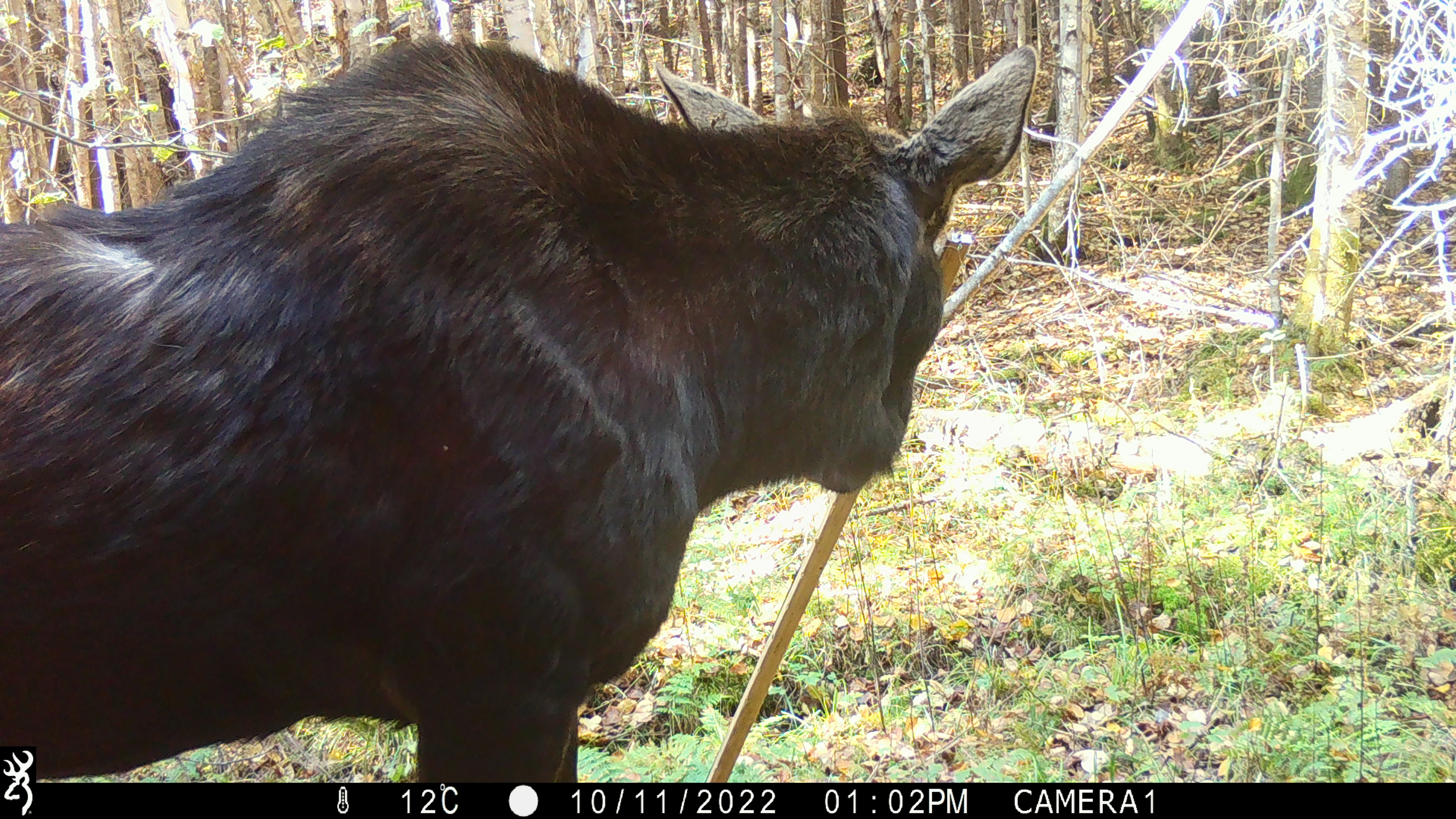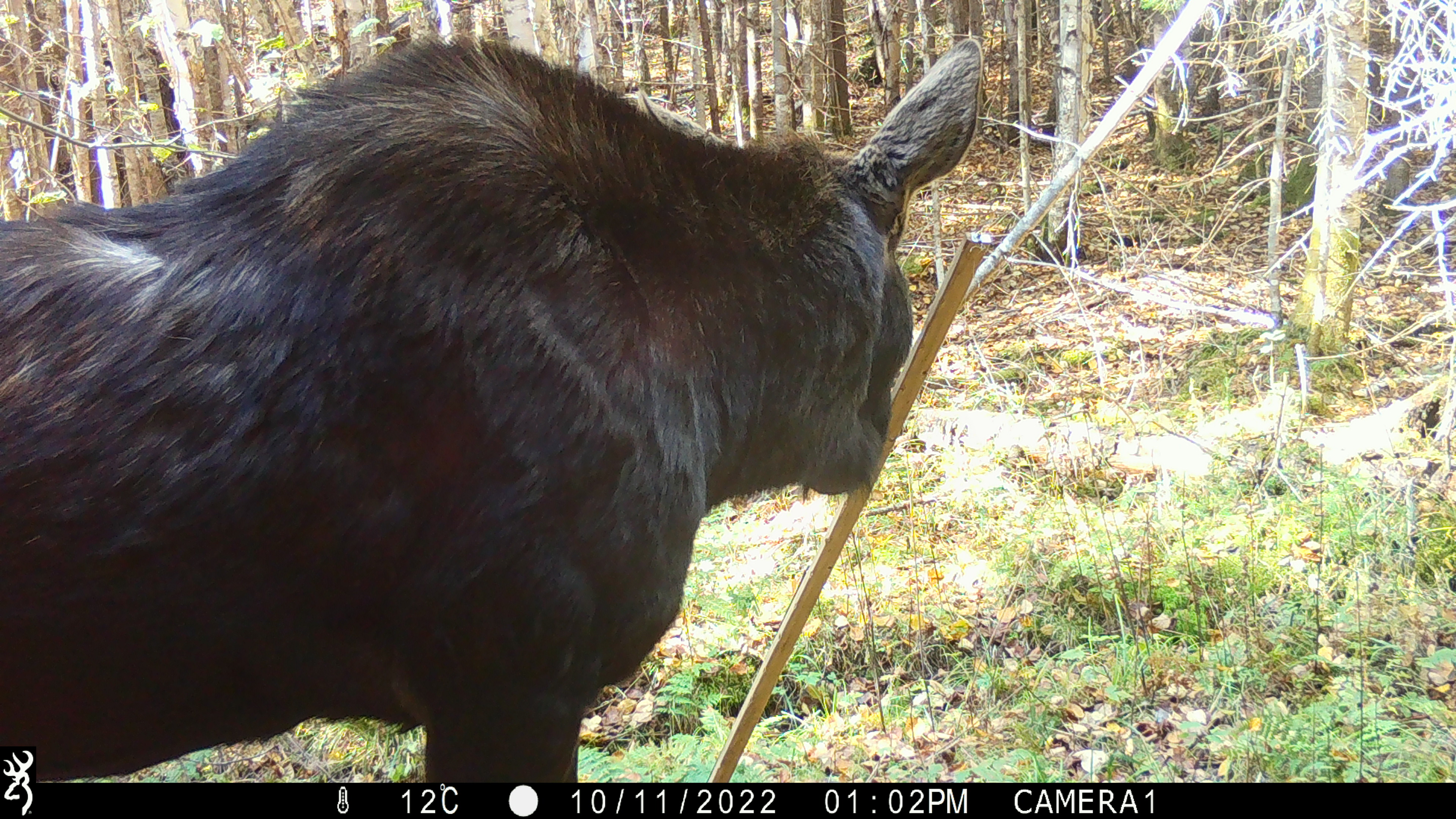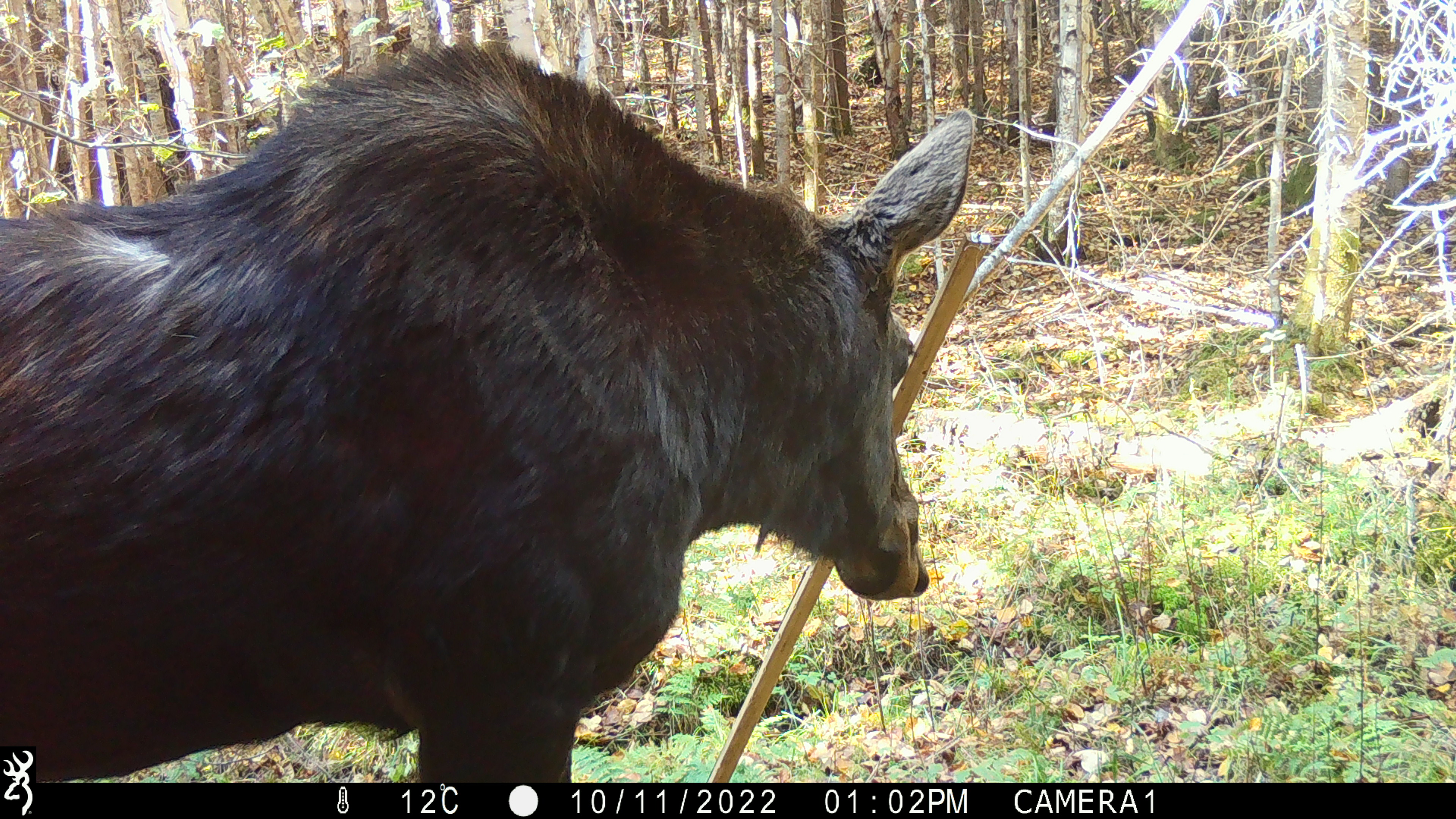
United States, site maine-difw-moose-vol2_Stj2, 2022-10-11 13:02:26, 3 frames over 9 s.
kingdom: Animalia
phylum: Chordata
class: Mammalia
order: Artiodactyla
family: Cervidae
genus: Alces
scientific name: Alces alces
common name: moose